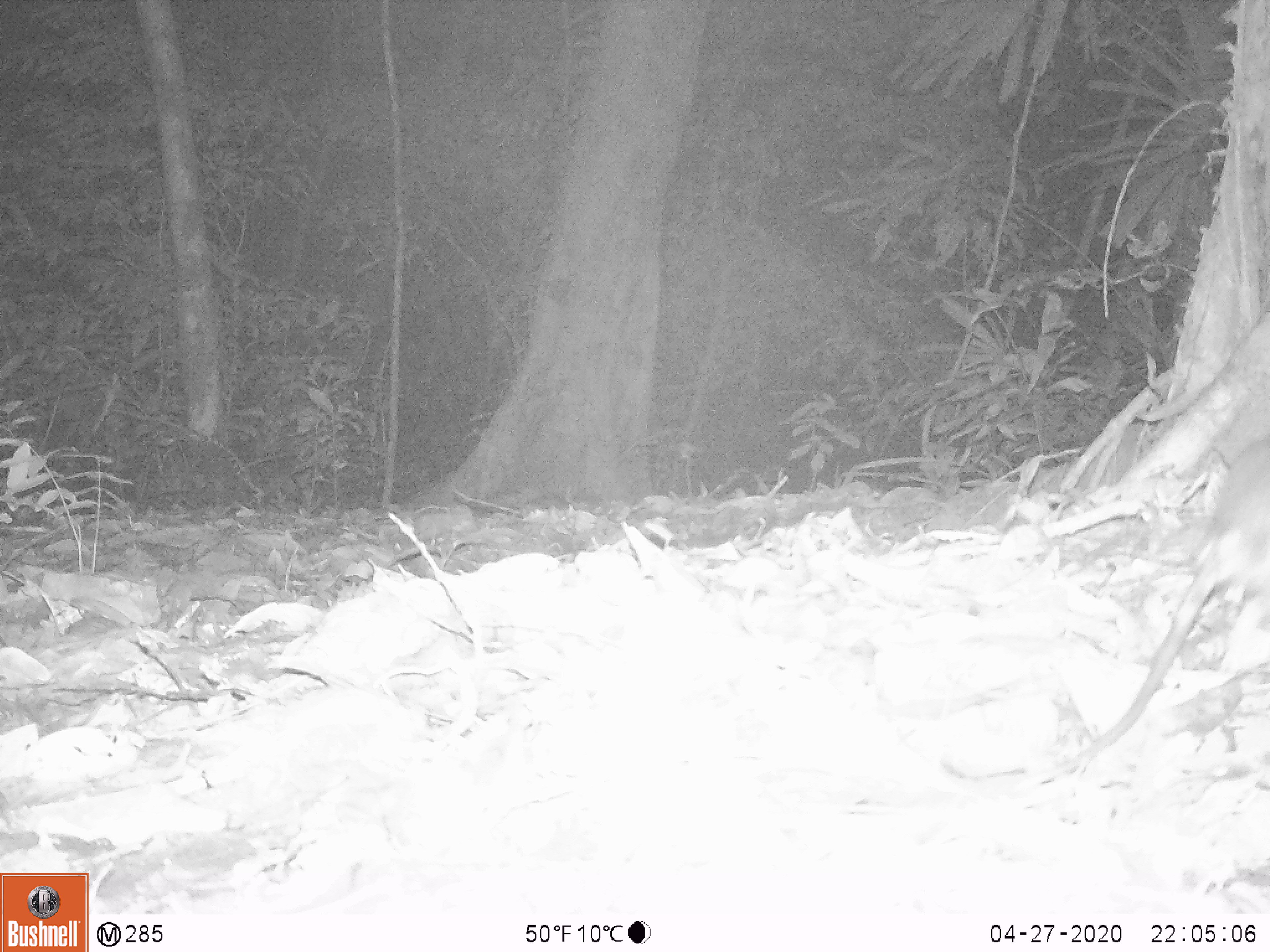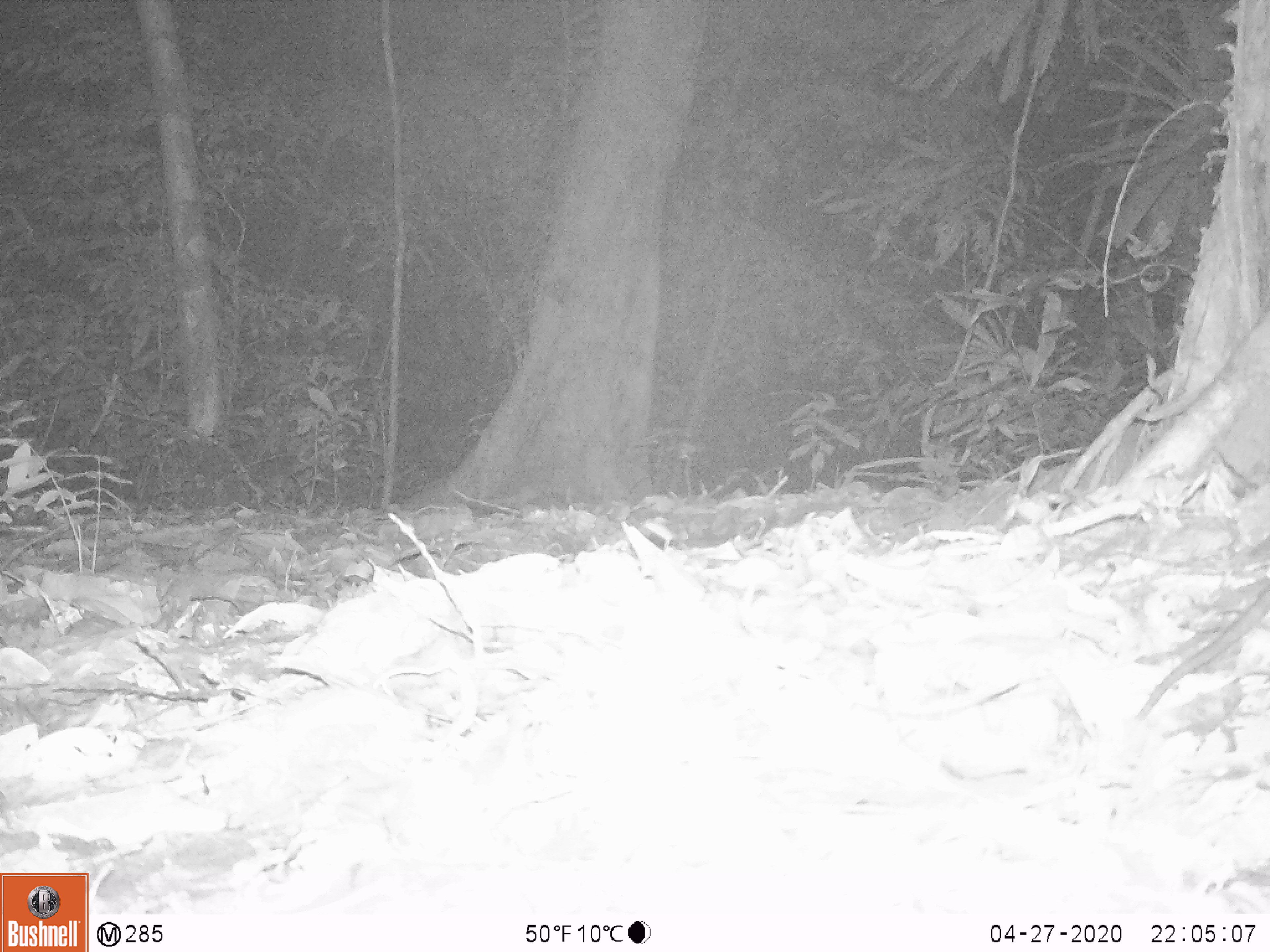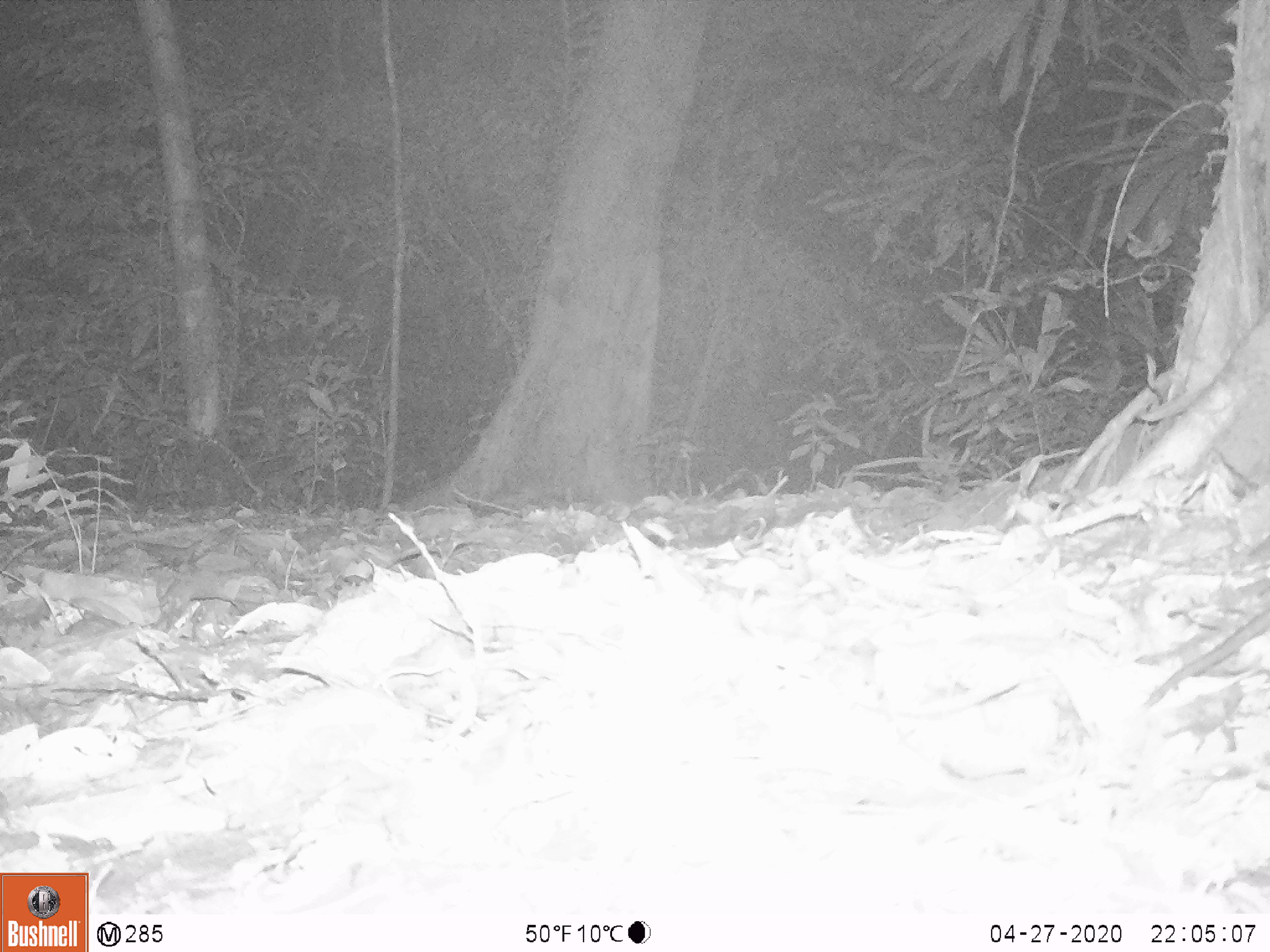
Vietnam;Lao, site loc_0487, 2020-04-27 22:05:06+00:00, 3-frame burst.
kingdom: Animalia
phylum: Chordata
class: Mammalia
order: Rodentia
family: Muridae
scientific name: Muridae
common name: old-world mice and rats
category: unidentified murid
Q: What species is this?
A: Unidentified murid (old-world mice and rats) (Muridae).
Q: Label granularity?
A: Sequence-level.